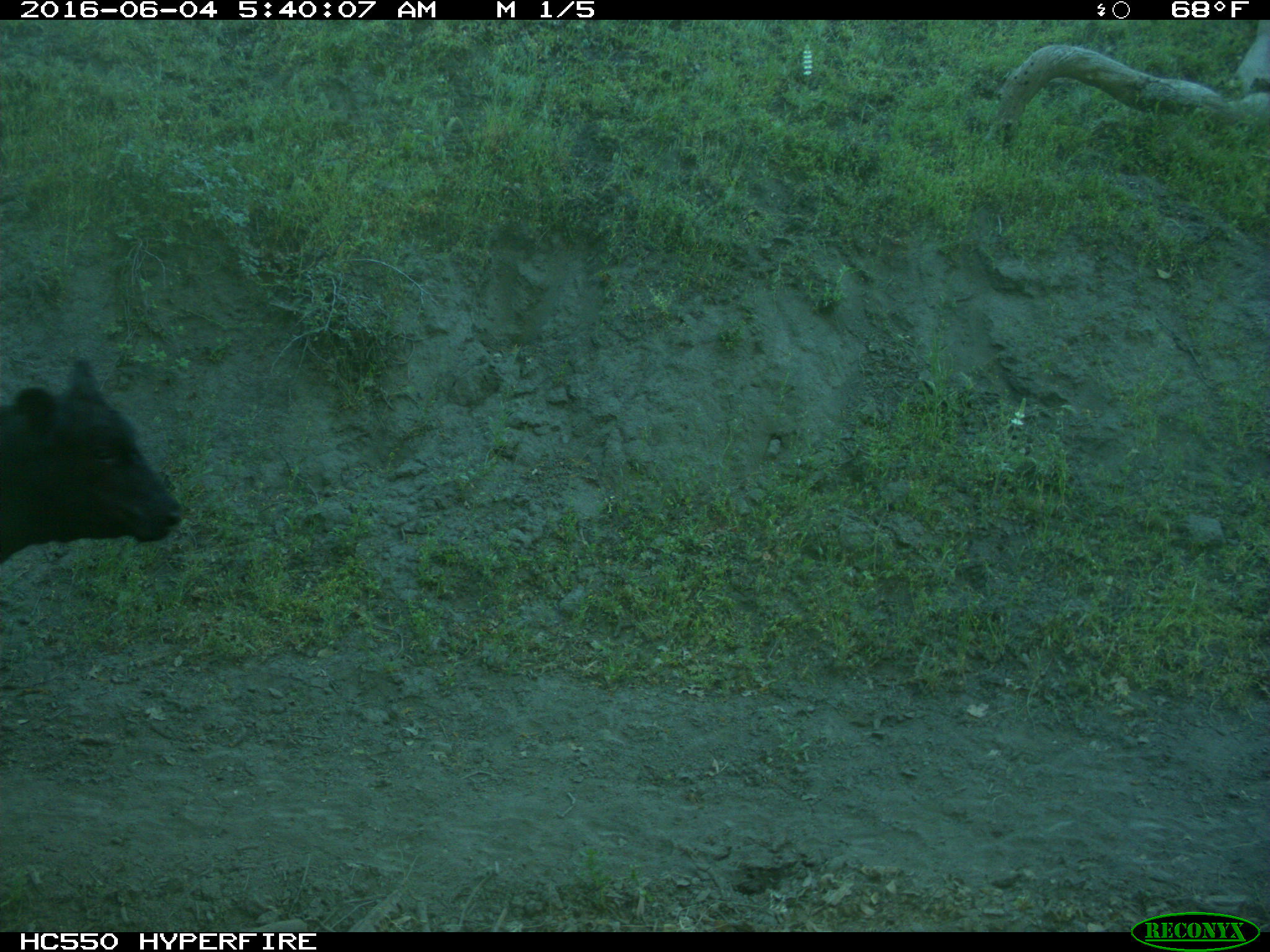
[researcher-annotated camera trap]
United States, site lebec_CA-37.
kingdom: Animalia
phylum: Chordata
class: Mammalia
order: Artiodactyla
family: Bovidae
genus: Bos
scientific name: Bos taurus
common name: domestic cow